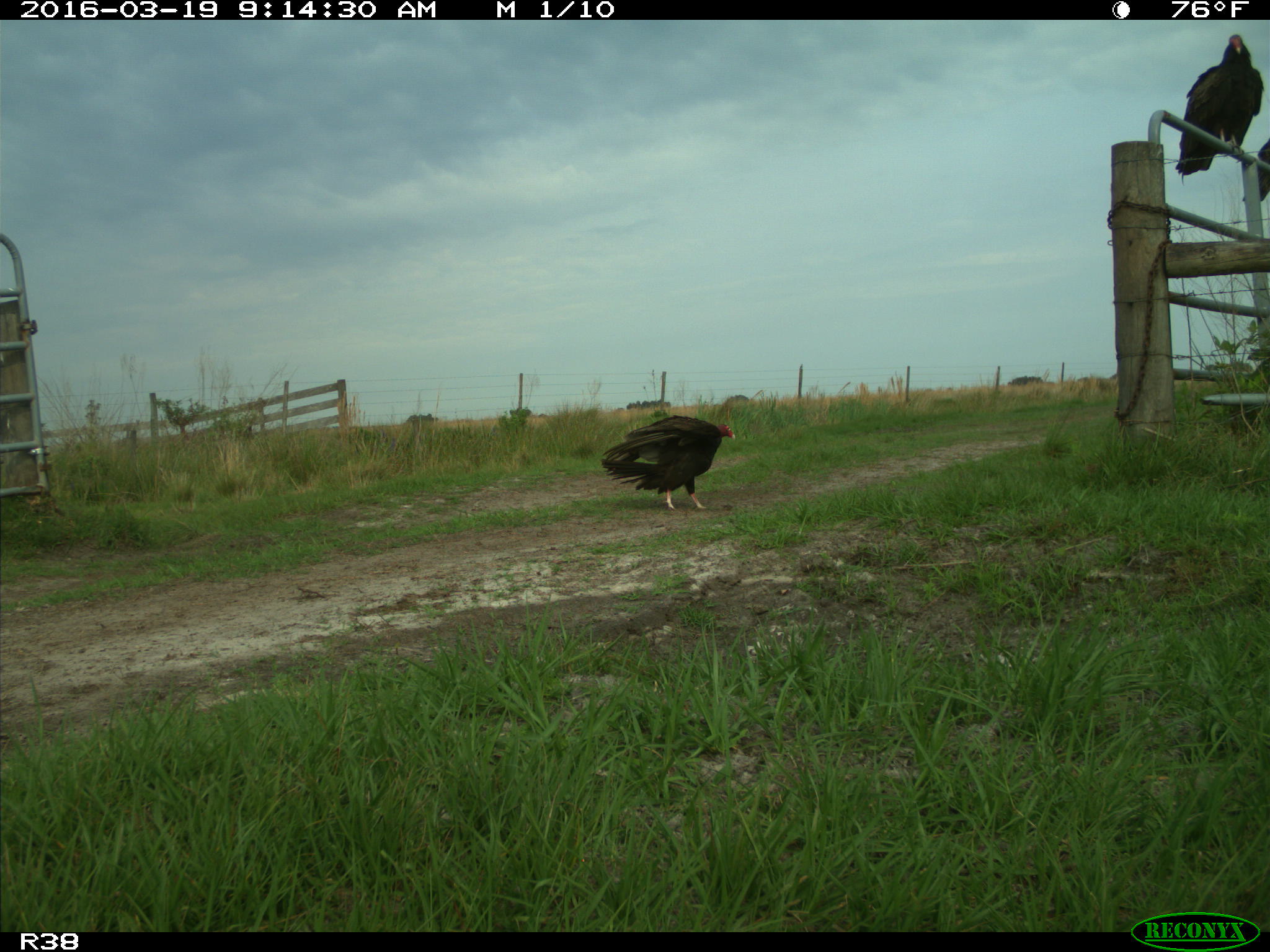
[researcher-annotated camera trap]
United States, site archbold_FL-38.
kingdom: Animalia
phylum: Chordata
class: Aves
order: Accipitriformes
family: Accipitridae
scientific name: Accipitridae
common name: acciptirids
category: unidentified accipitrid